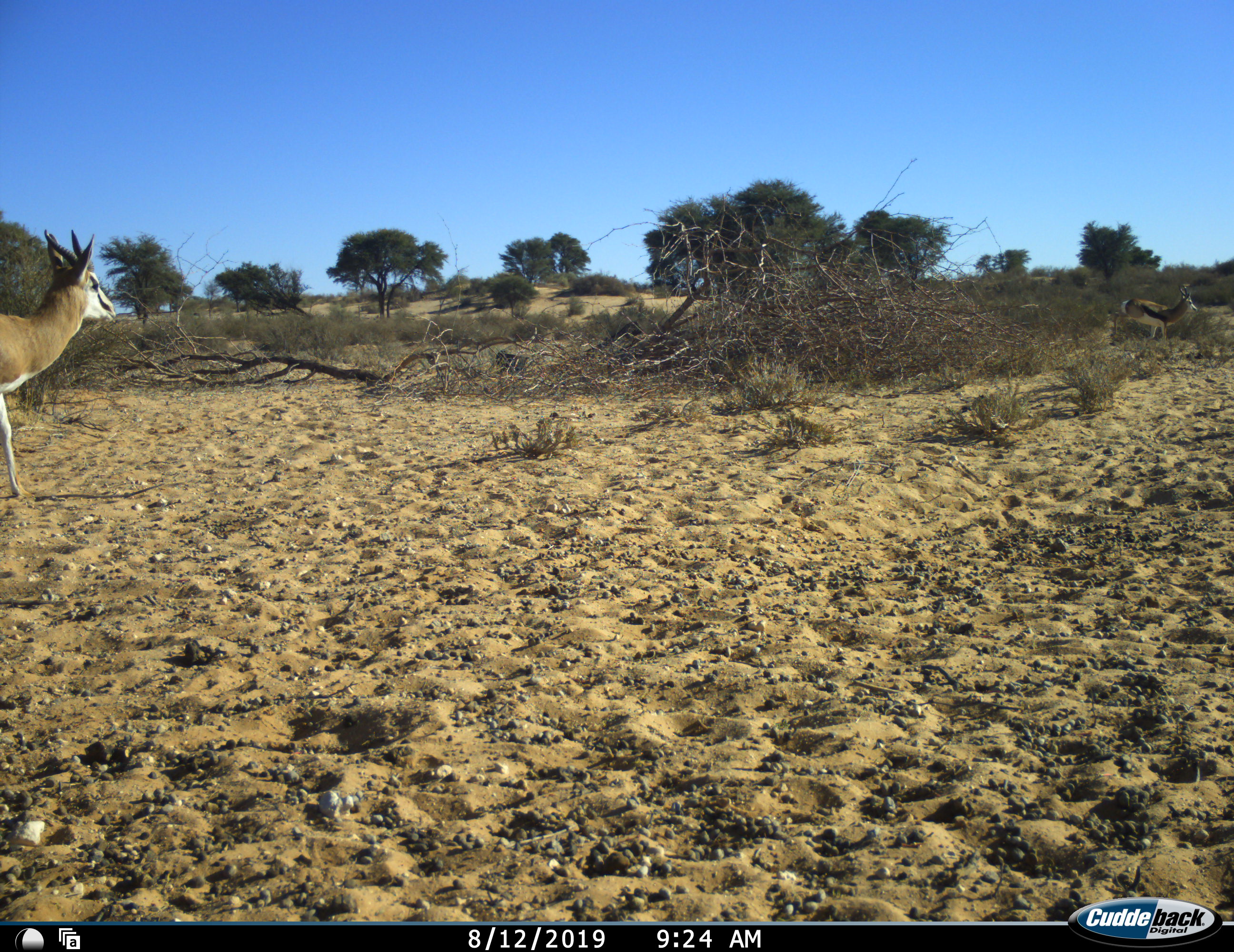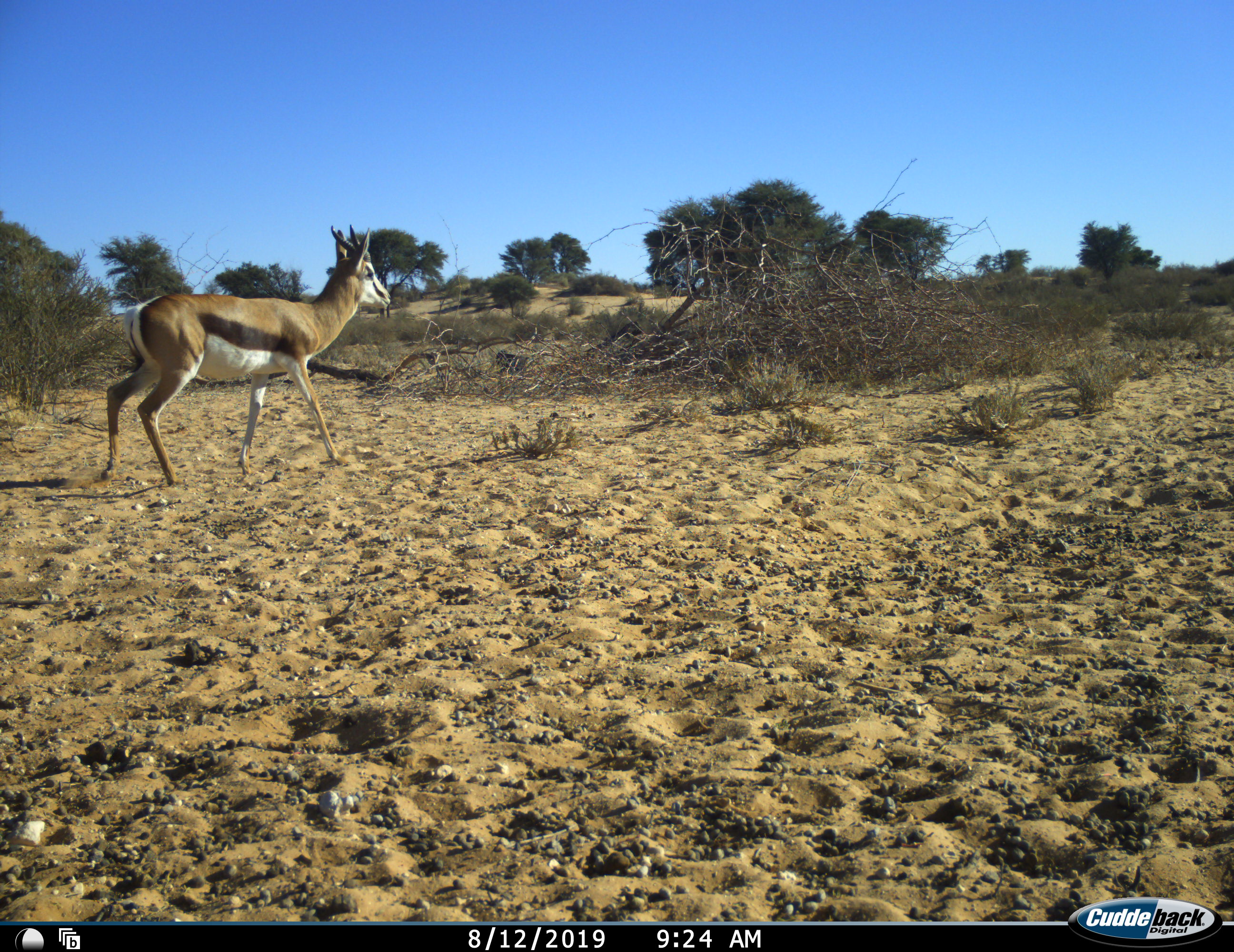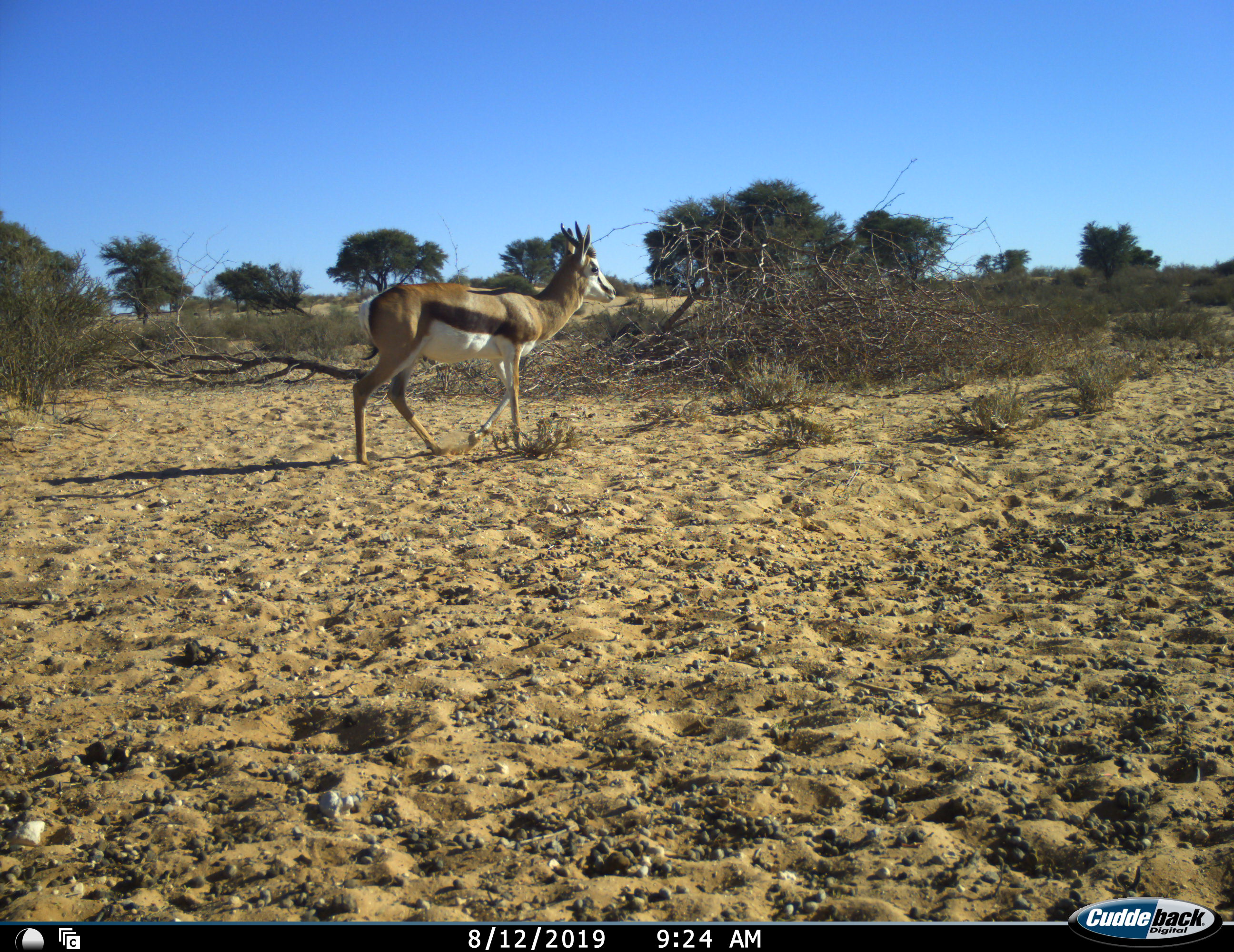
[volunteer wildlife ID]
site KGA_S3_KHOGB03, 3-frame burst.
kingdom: Animalia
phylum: Chordata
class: Mammalia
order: Artiodactyla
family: Bovidae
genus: Antidorcas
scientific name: Antidorcas marsupialis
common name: springbok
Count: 1.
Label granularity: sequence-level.